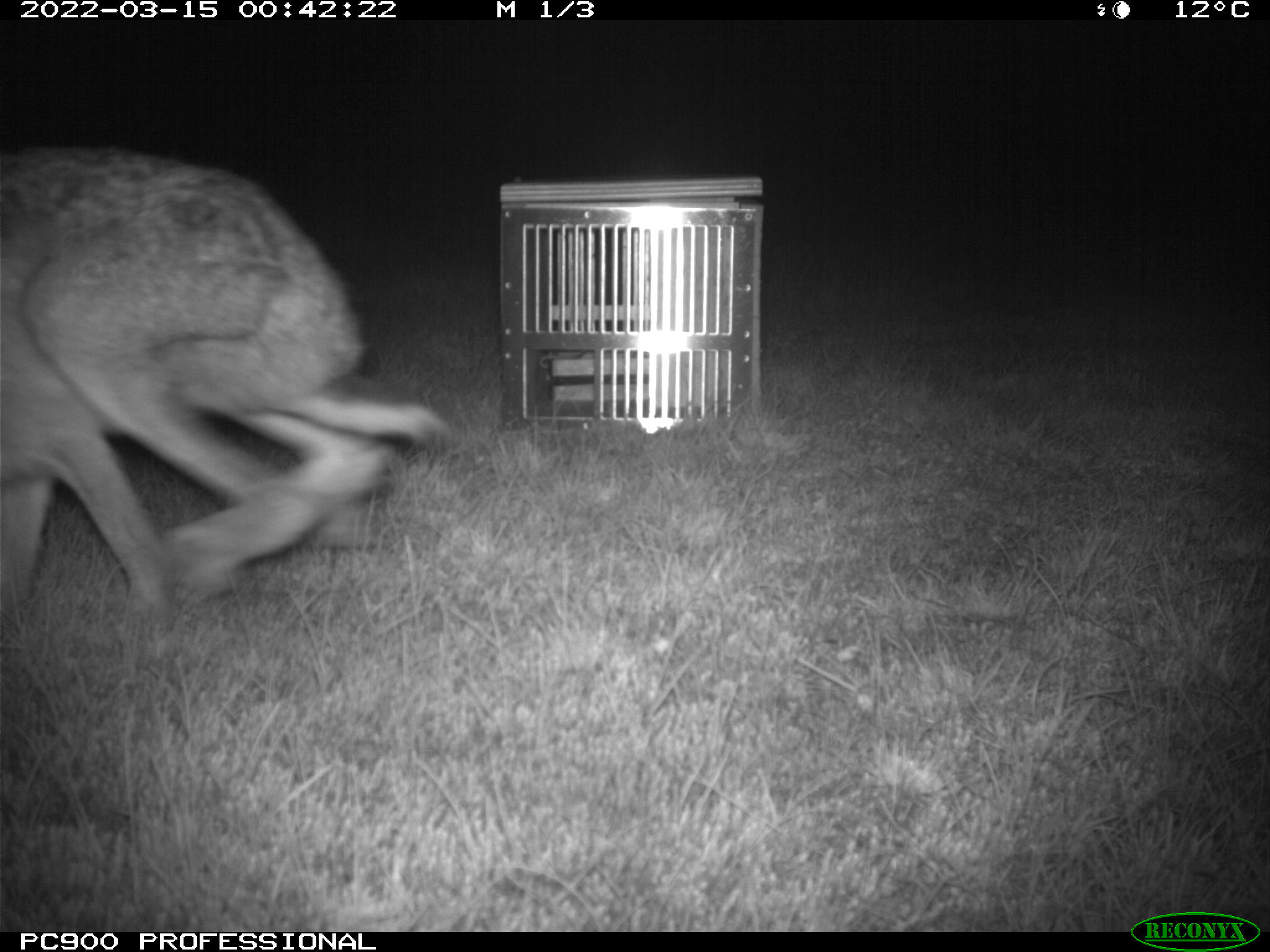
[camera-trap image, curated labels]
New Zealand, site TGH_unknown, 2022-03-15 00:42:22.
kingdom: Animalia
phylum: Chordata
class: Mammalia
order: Lagomorpha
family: Leporidae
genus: Lepus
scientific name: Lepus europaeus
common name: brown hare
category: hare